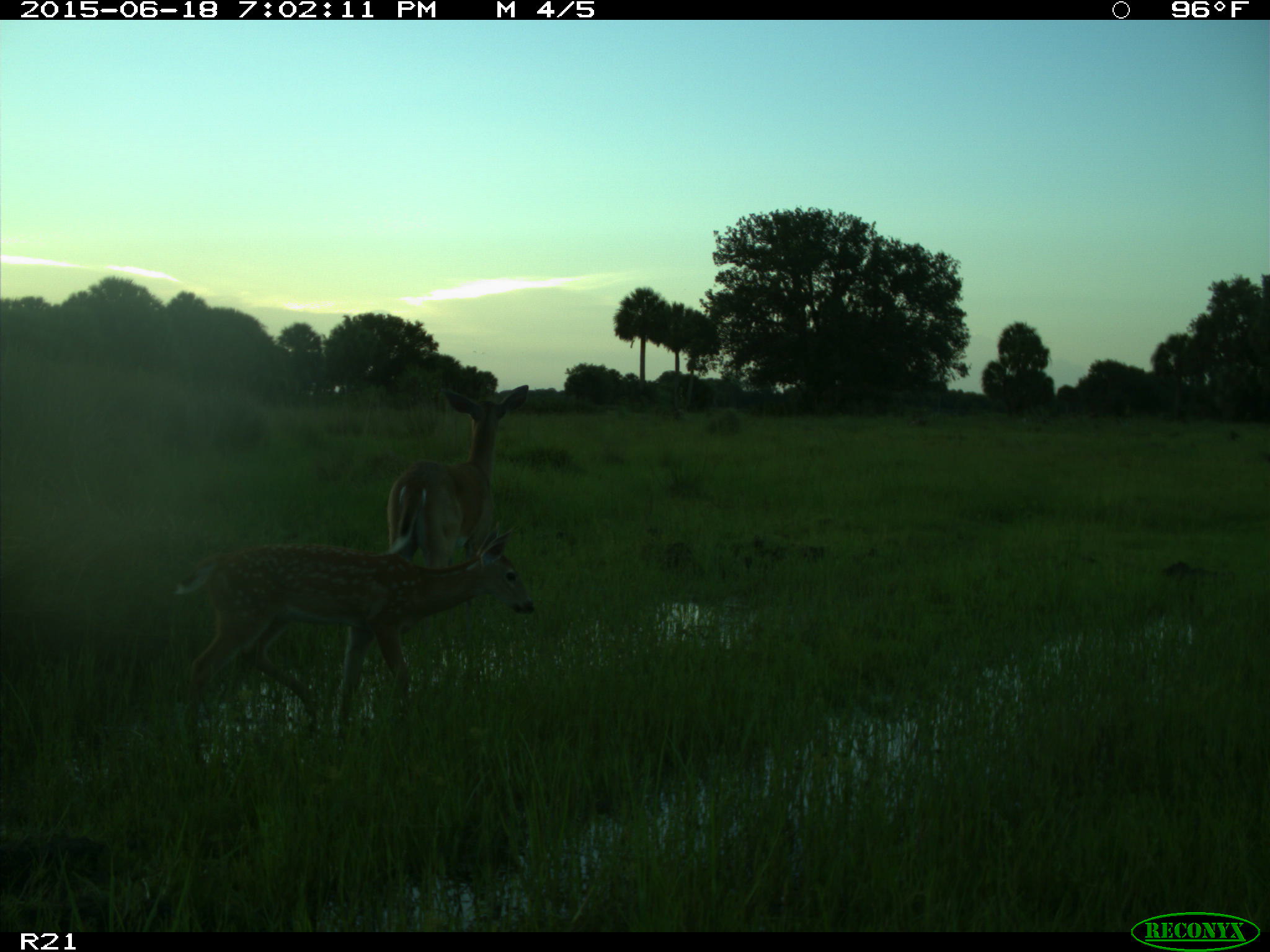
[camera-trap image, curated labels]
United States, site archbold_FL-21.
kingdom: Animalia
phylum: Chordata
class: Mammalia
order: Artiodactyla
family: Cervidae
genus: Odocoileus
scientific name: Odocoileus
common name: deer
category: unidentified deer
Unidentified deer (deer) (Odocoileus).